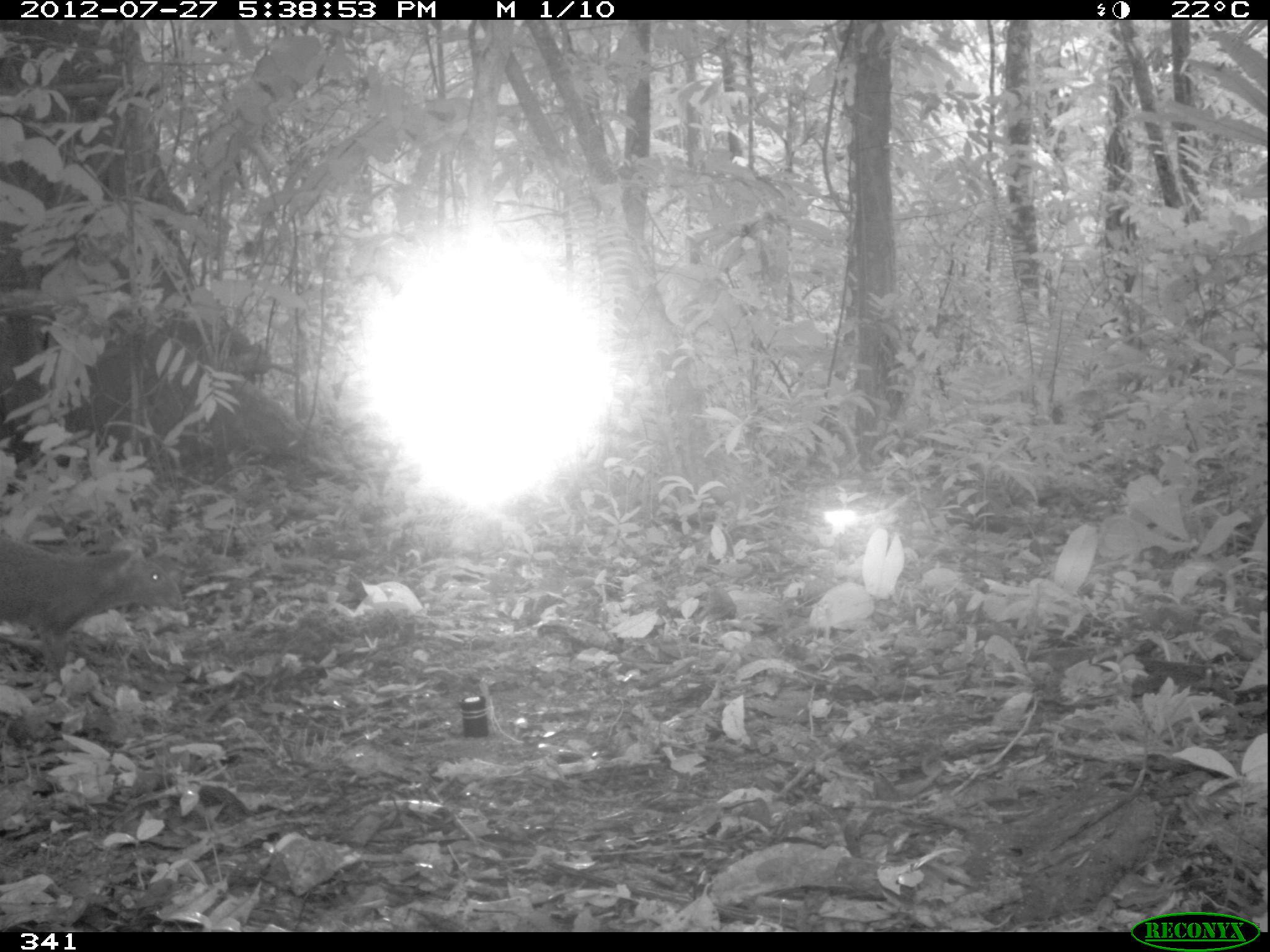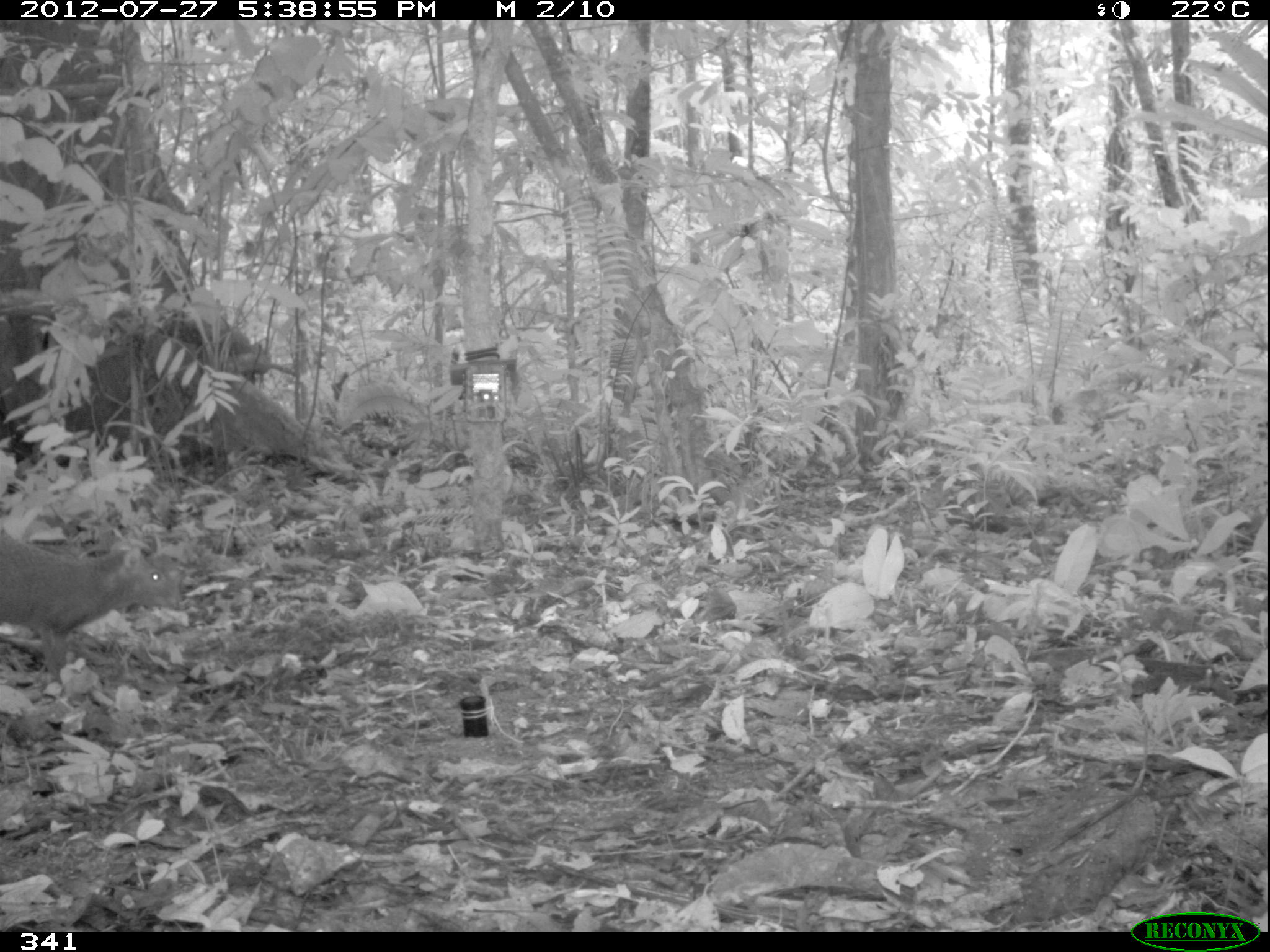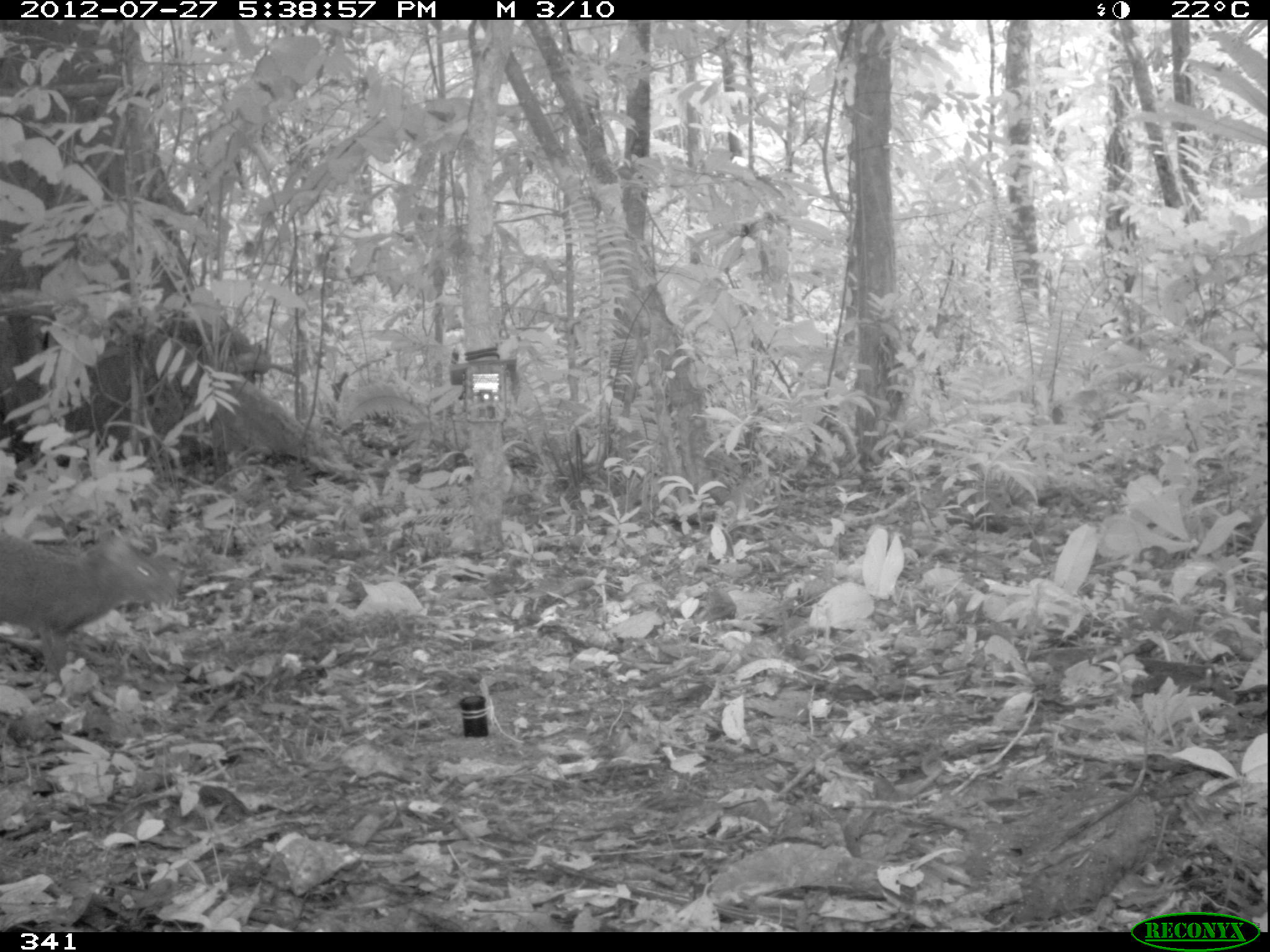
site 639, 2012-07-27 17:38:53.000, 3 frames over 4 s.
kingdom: Animalia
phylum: Chordata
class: Mammalia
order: Rodentia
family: Dasyproctidae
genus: Dasyprocta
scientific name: Dasyprocta punctata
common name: central american agouti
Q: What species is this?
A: Dasyprocta punctata (central american agouti).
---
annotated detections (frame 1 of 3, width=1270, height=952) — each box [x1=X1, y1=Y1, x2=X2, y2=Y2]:
dasyprocta punctata: [x1=0, y1=534, x2=185, y2=683]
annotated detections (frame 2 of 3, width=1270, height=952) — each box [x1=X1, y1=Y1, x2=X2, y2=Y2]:
dasyprocta punctata: [x1=0, y1=539, x2=178, y2=675]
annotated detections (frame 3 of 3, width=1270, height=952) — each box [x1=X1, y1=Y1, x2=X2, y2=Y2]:
dasyprocta punctata: [x1=0, y1=529, x2=180, y2=682]